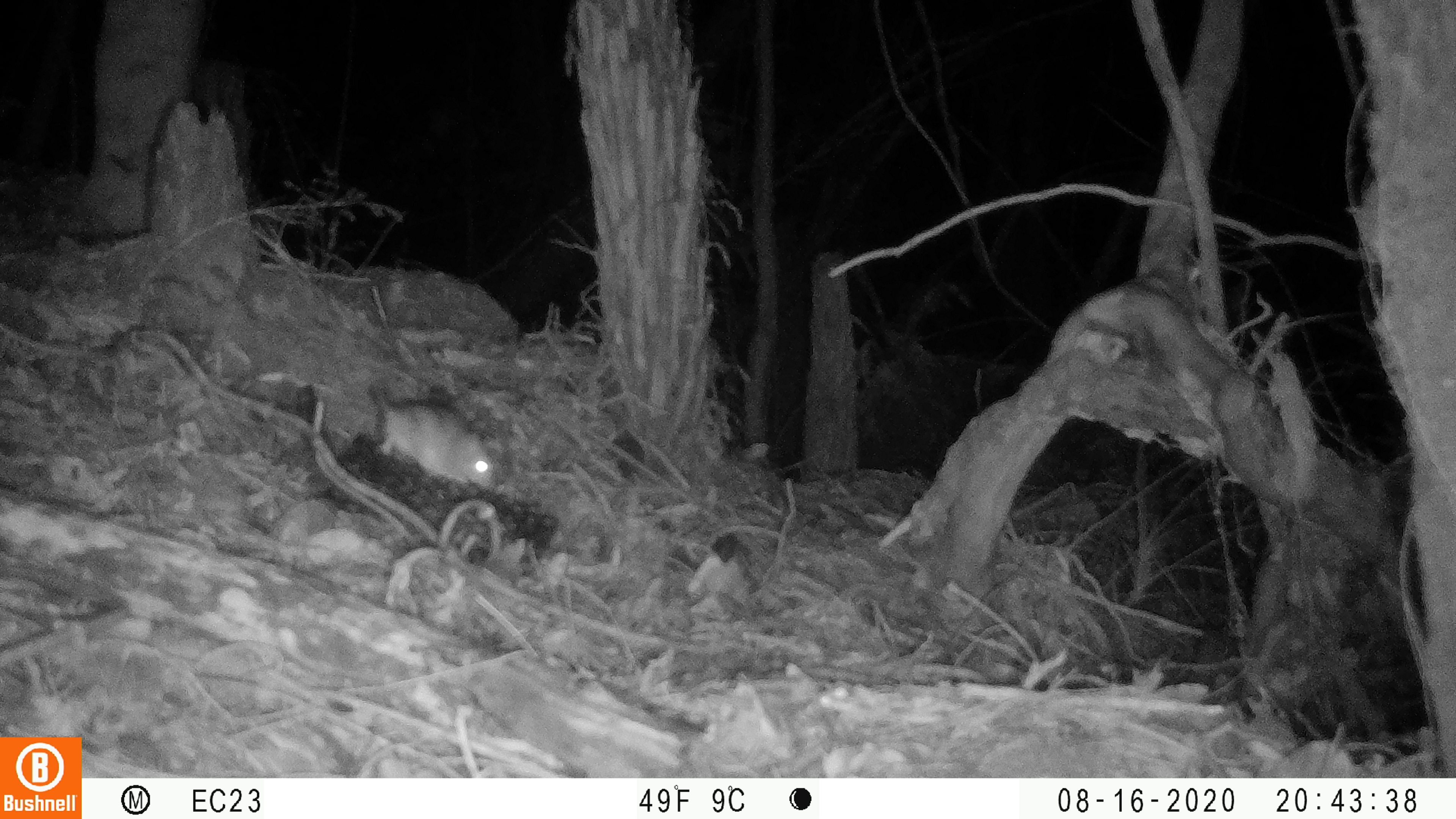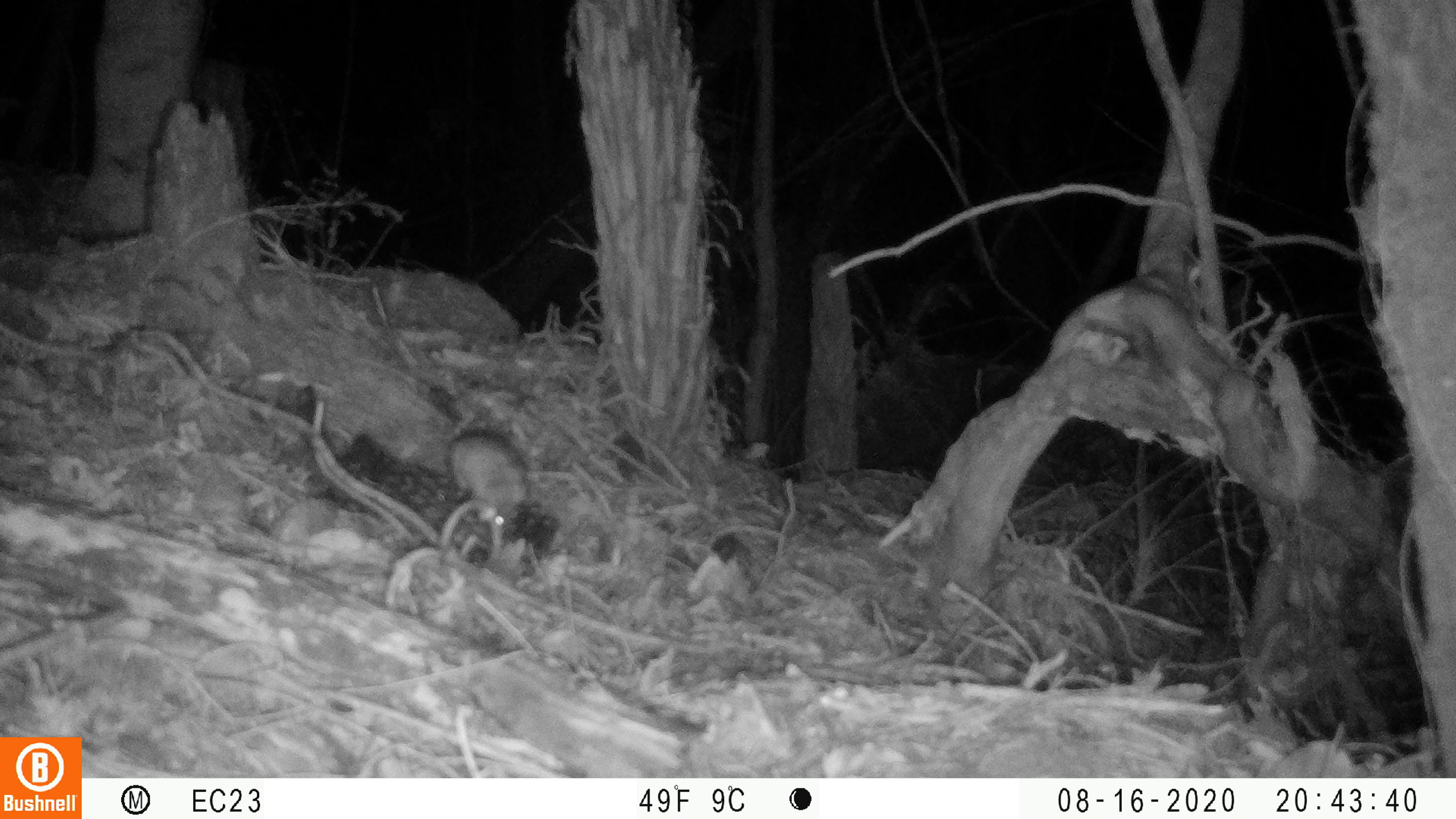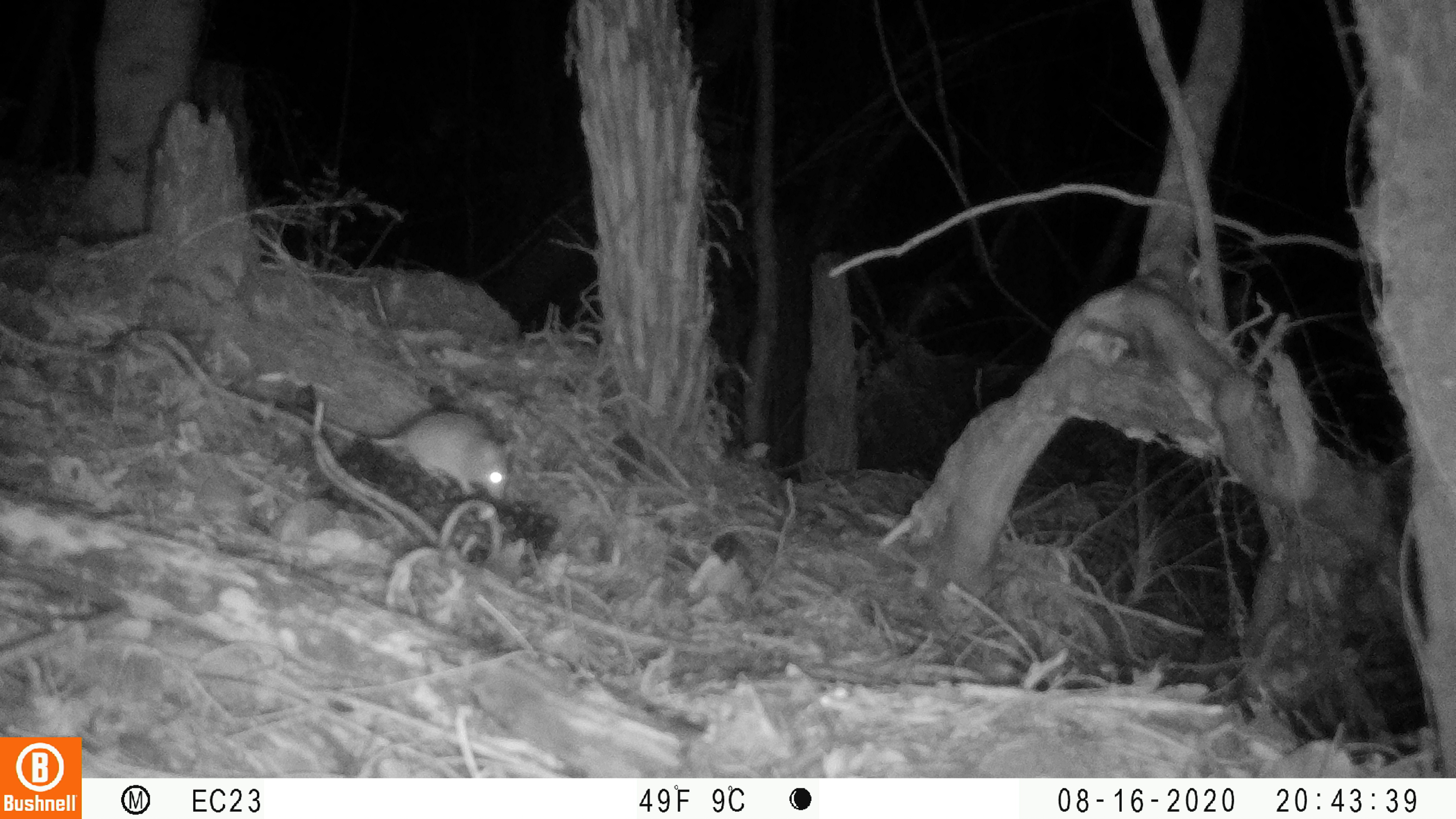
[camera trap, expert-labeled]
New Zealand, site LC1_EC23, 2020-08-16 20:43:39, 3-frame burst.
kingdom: Animalia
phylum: Chordata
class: Mammalia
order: Rodentia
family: Muridae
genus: Rattus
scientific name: Rattus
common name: rat